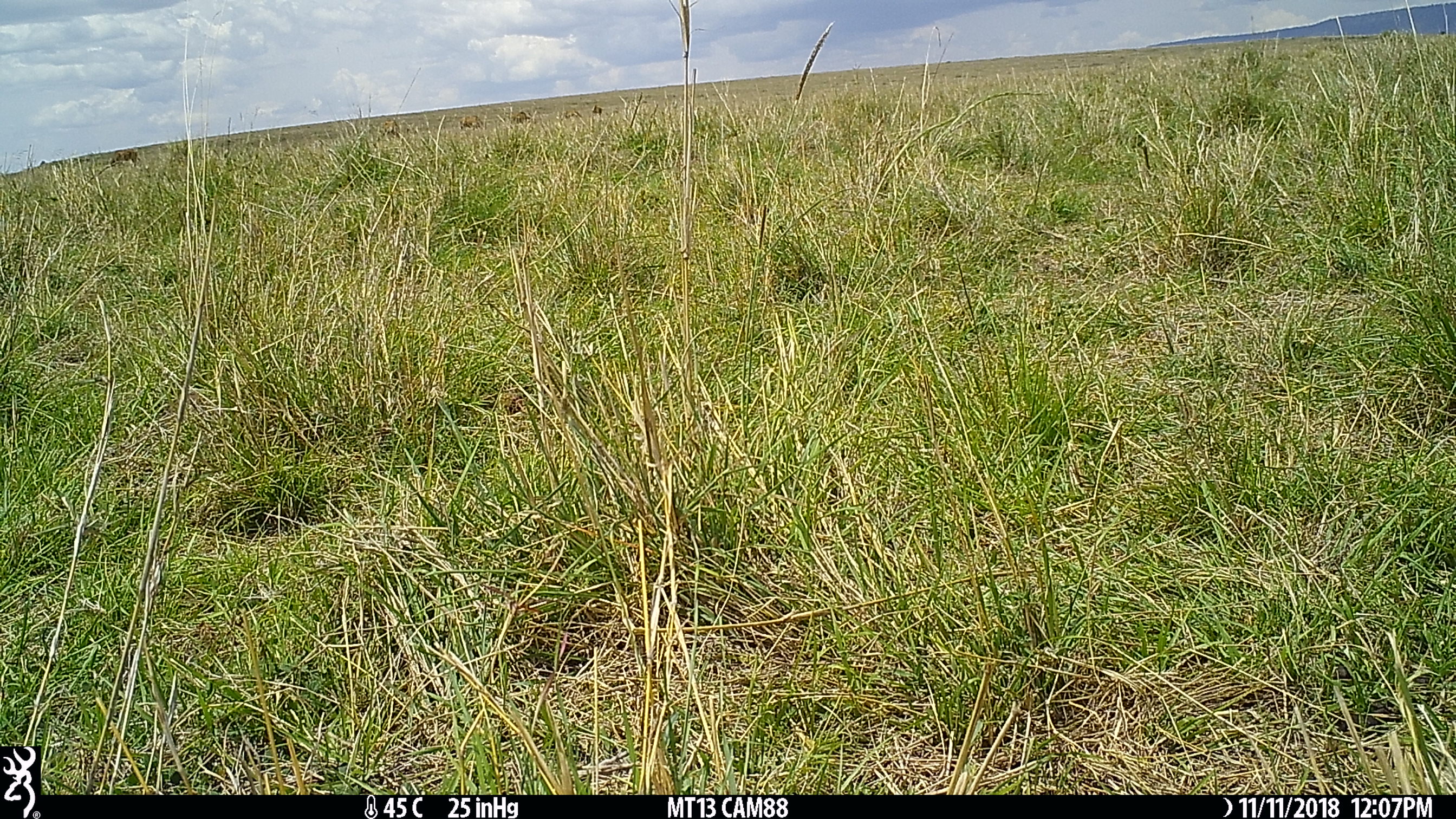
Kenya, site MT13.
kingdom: Animalia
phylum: Chordata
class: Mammalia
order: Artiodactyla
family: Bovidae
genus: Tragelaphus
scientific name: Tragelaphus oryx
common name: eland